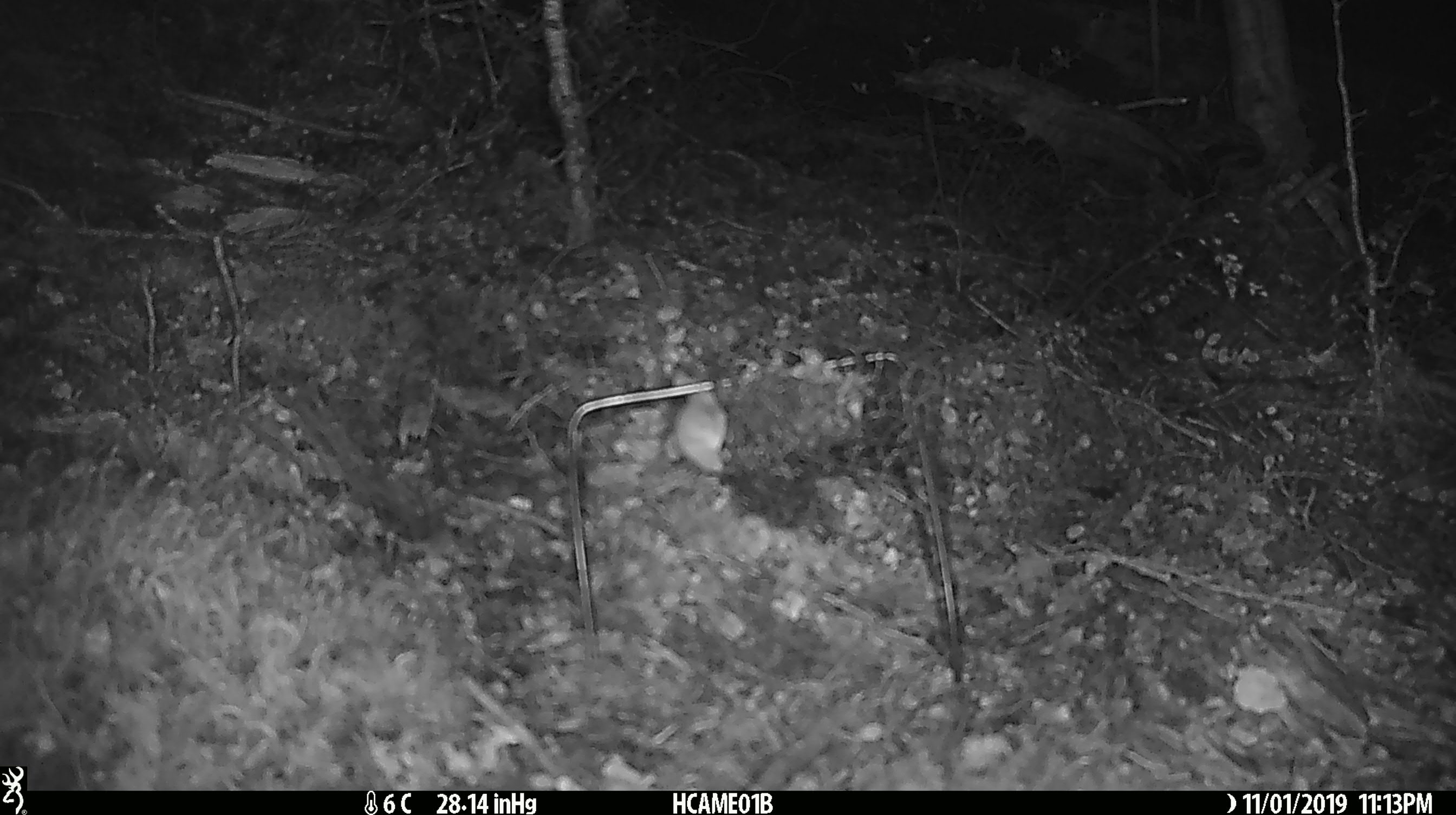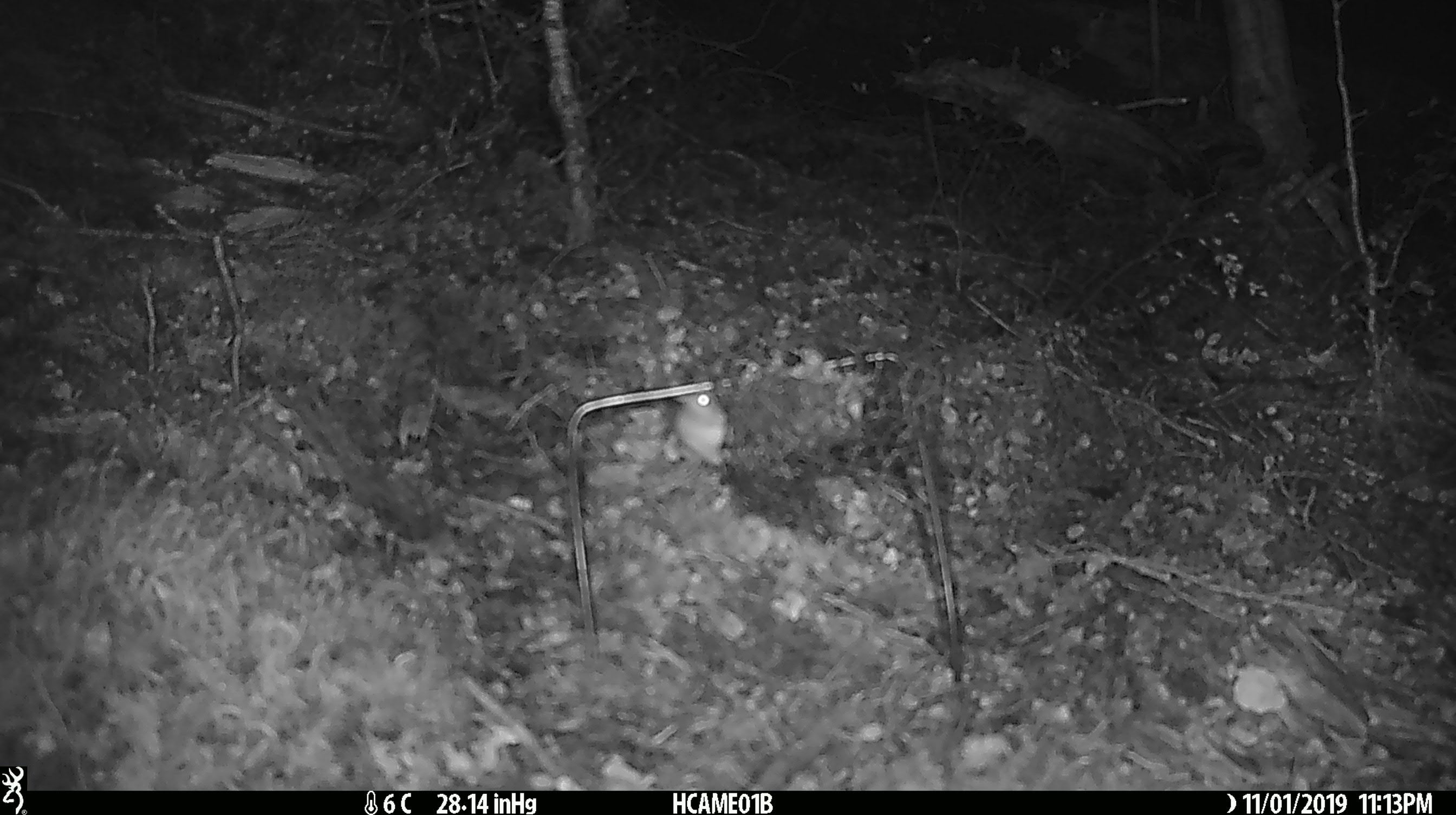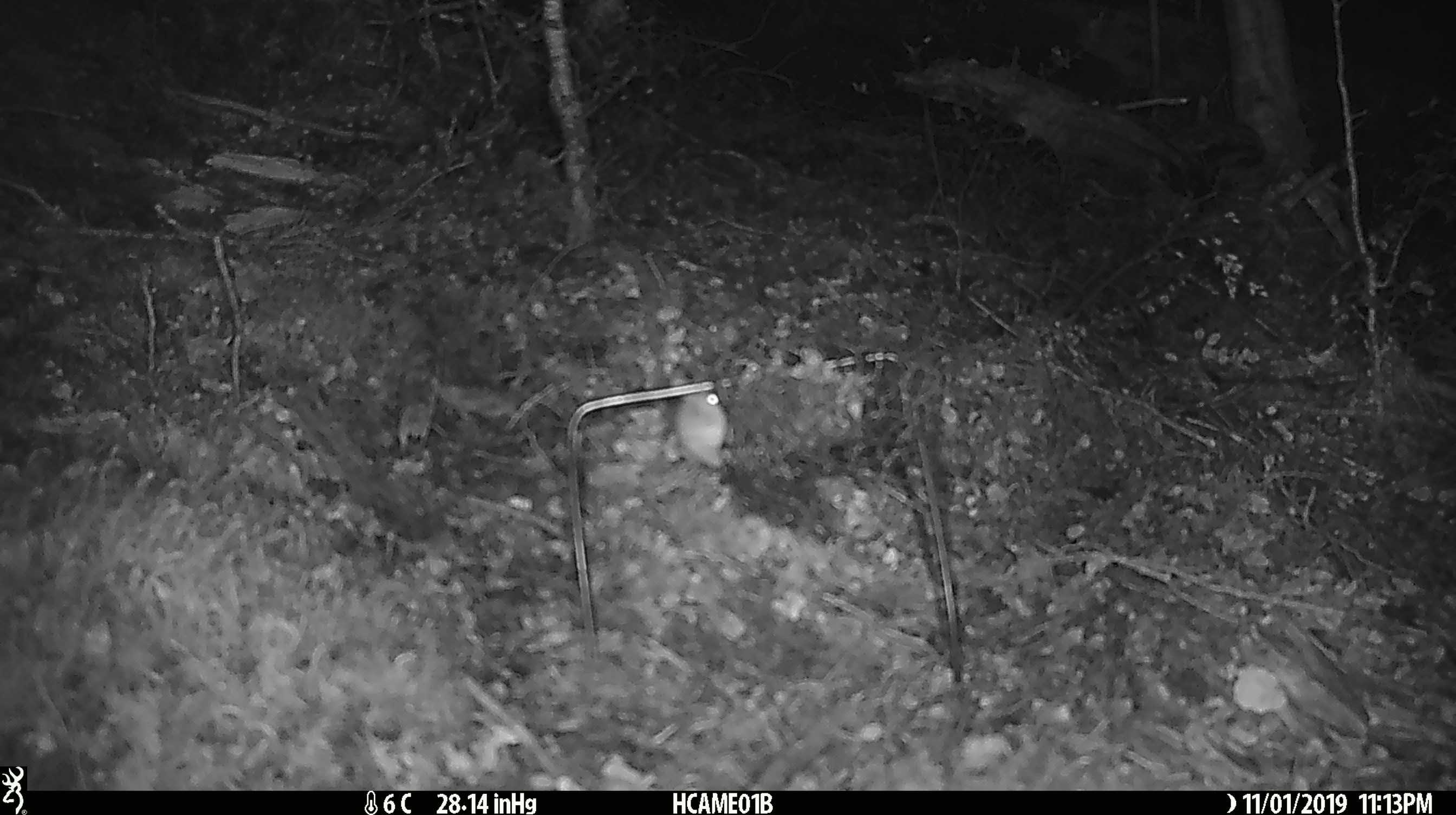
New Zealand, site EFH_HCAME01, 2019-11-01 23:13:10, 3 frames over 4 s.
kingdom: Animalia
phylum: Chordata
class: Mammalia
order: Rodentia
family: Muridae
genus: Mus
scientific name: Mus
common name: mouse